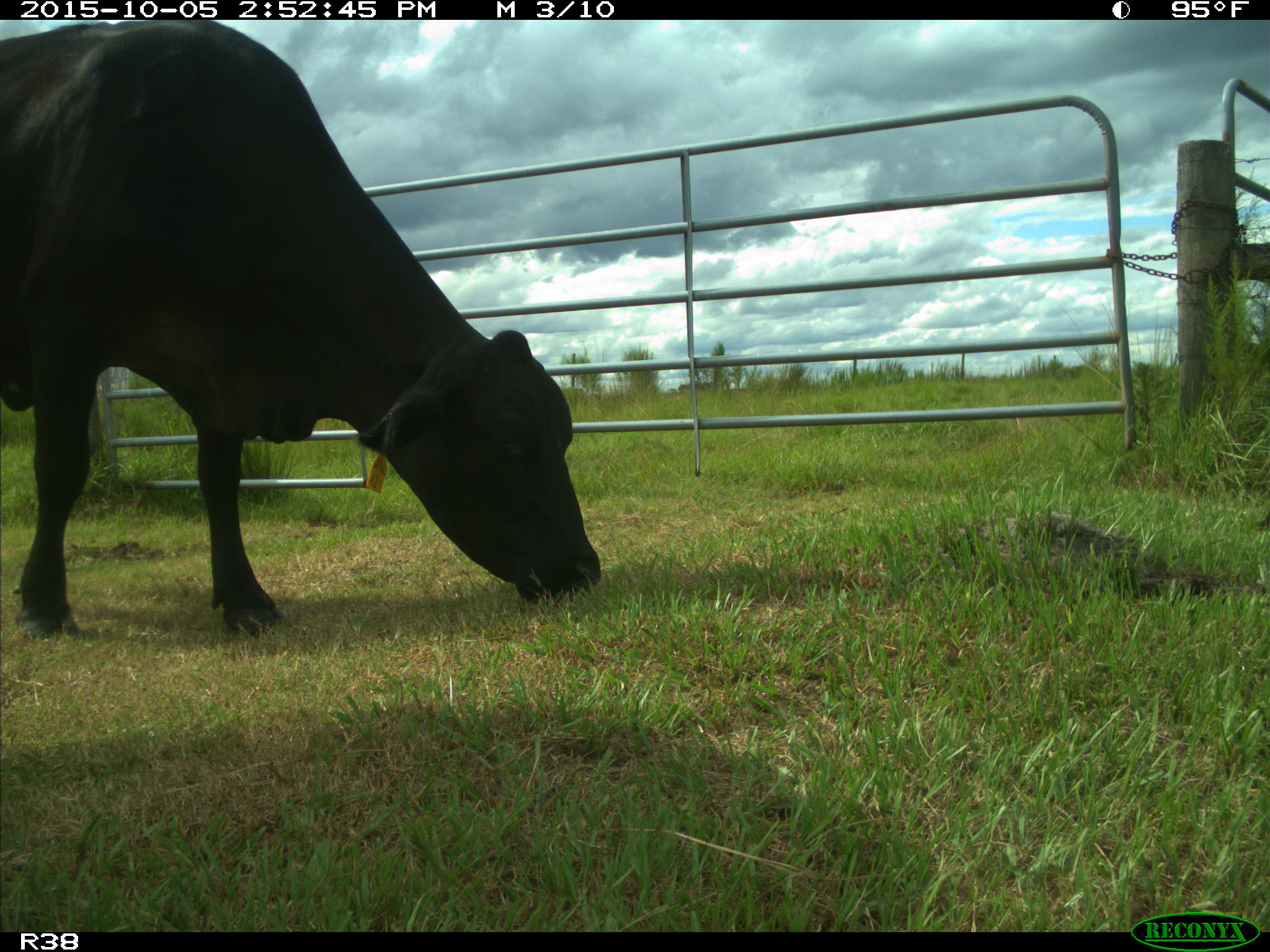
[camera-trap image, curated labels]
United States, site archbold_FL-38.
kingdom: Animalia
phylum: Chordata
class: Mammalia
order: Artiodactyla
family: Bovidae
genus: Bos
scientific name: Bos taurus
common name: domestic cow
Bos taurus (domestic cow).